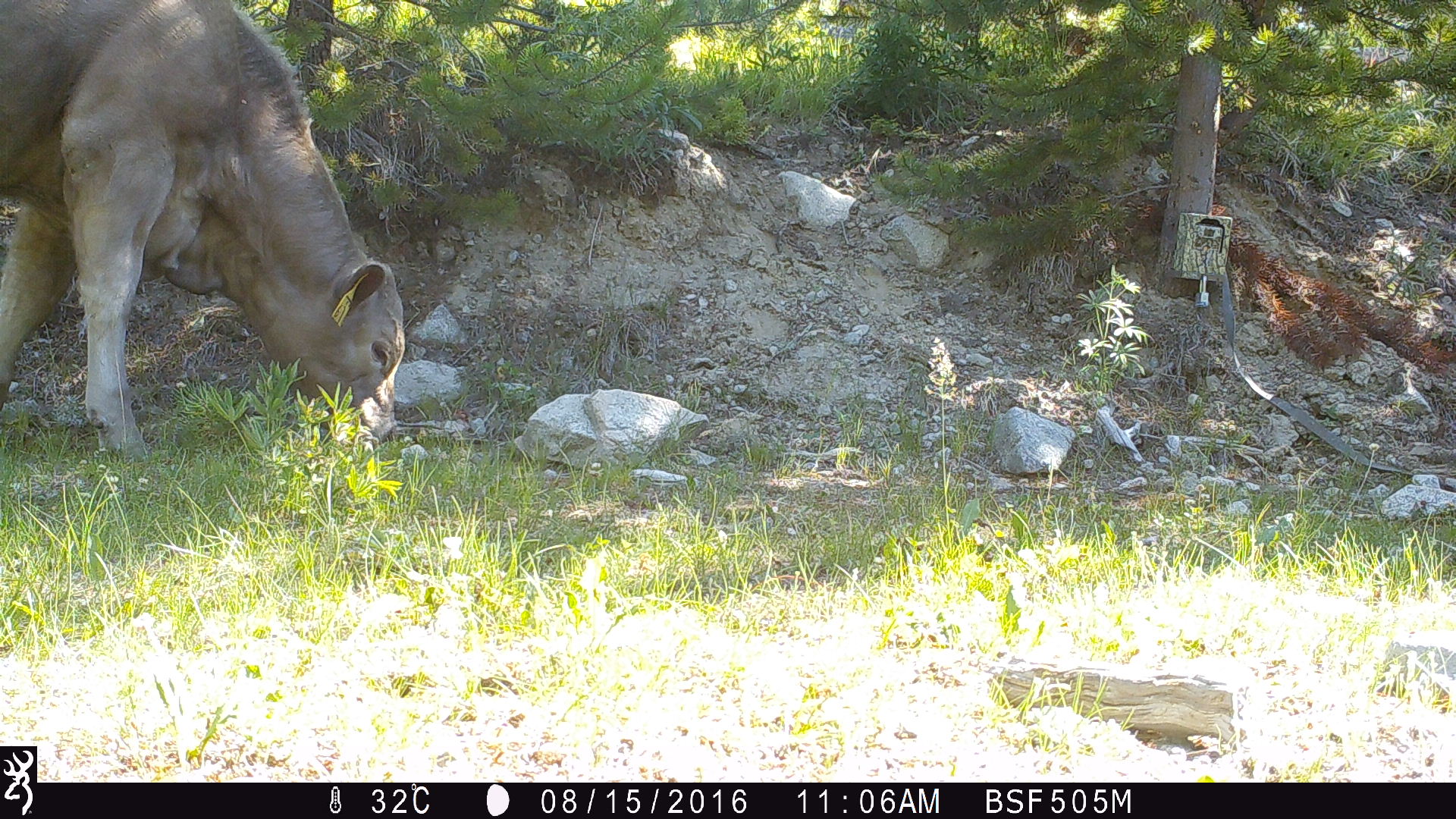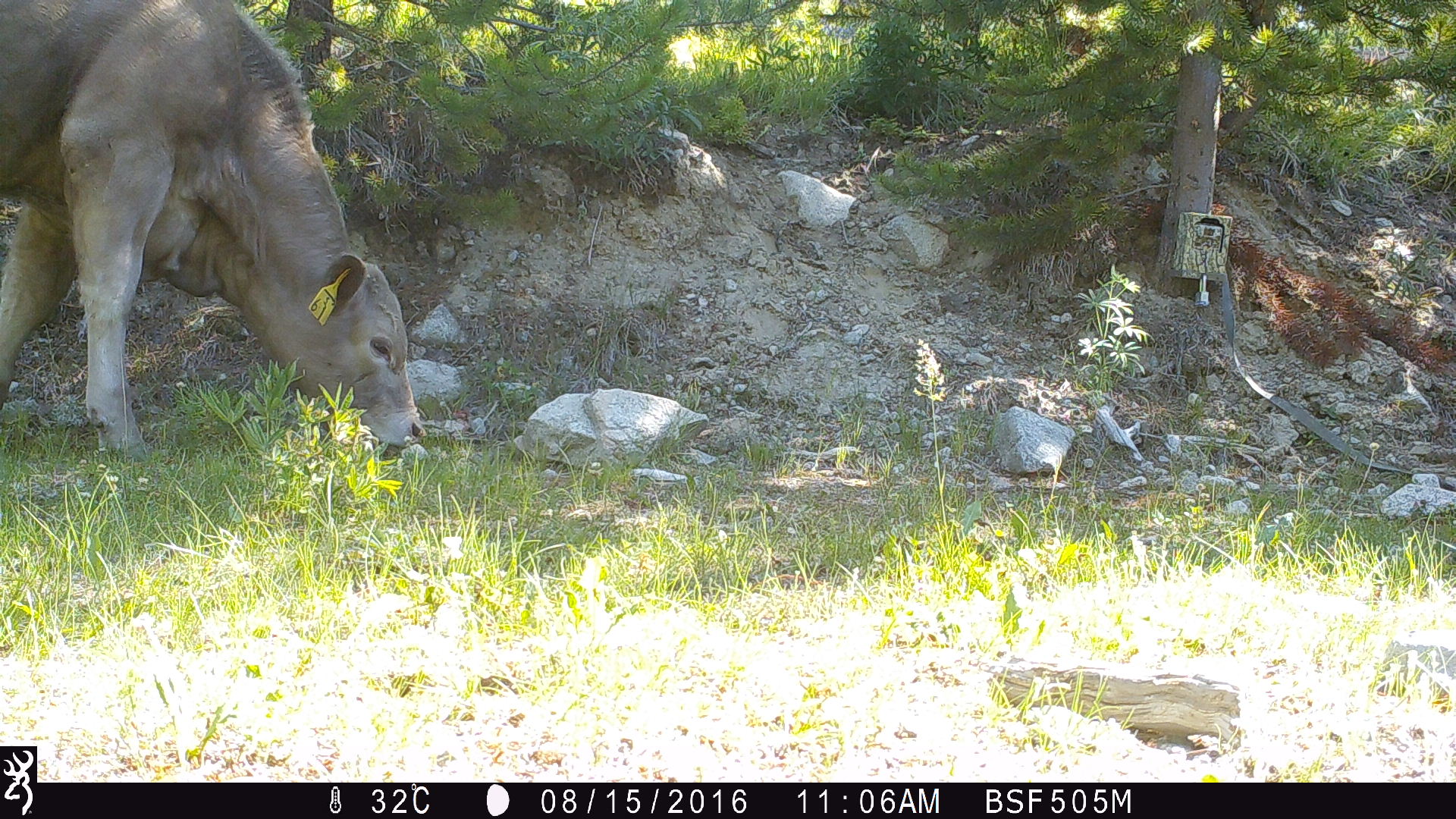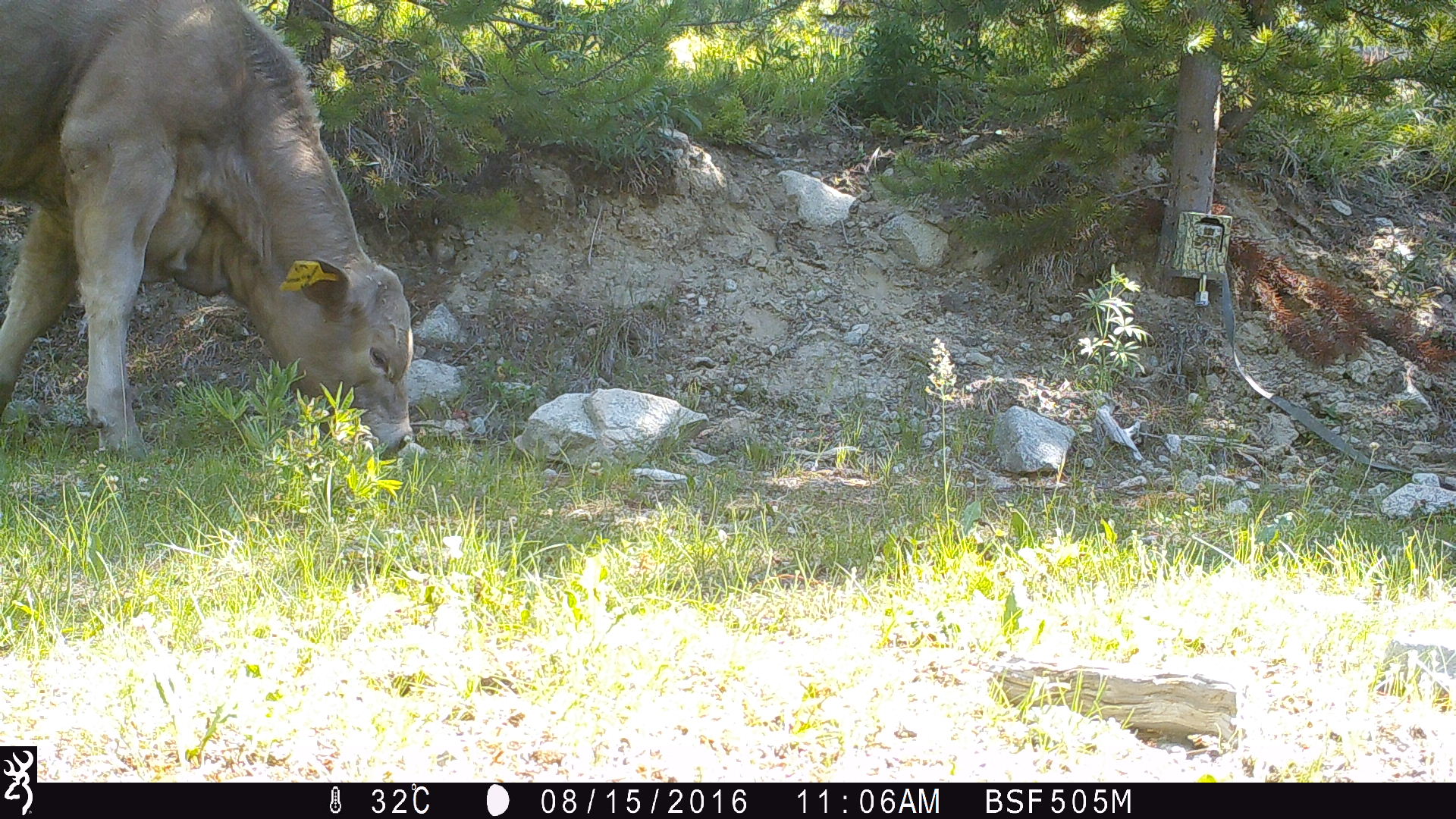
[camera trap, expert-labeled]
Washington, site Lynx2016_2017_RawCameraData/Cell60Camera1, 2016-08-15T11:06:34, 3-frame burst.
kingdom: Animalia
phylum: Chordata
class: Mammalia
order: Artiodactyla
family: Bovidae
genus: Bos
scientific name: Bos taurus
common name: domestic cattle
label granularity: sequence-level